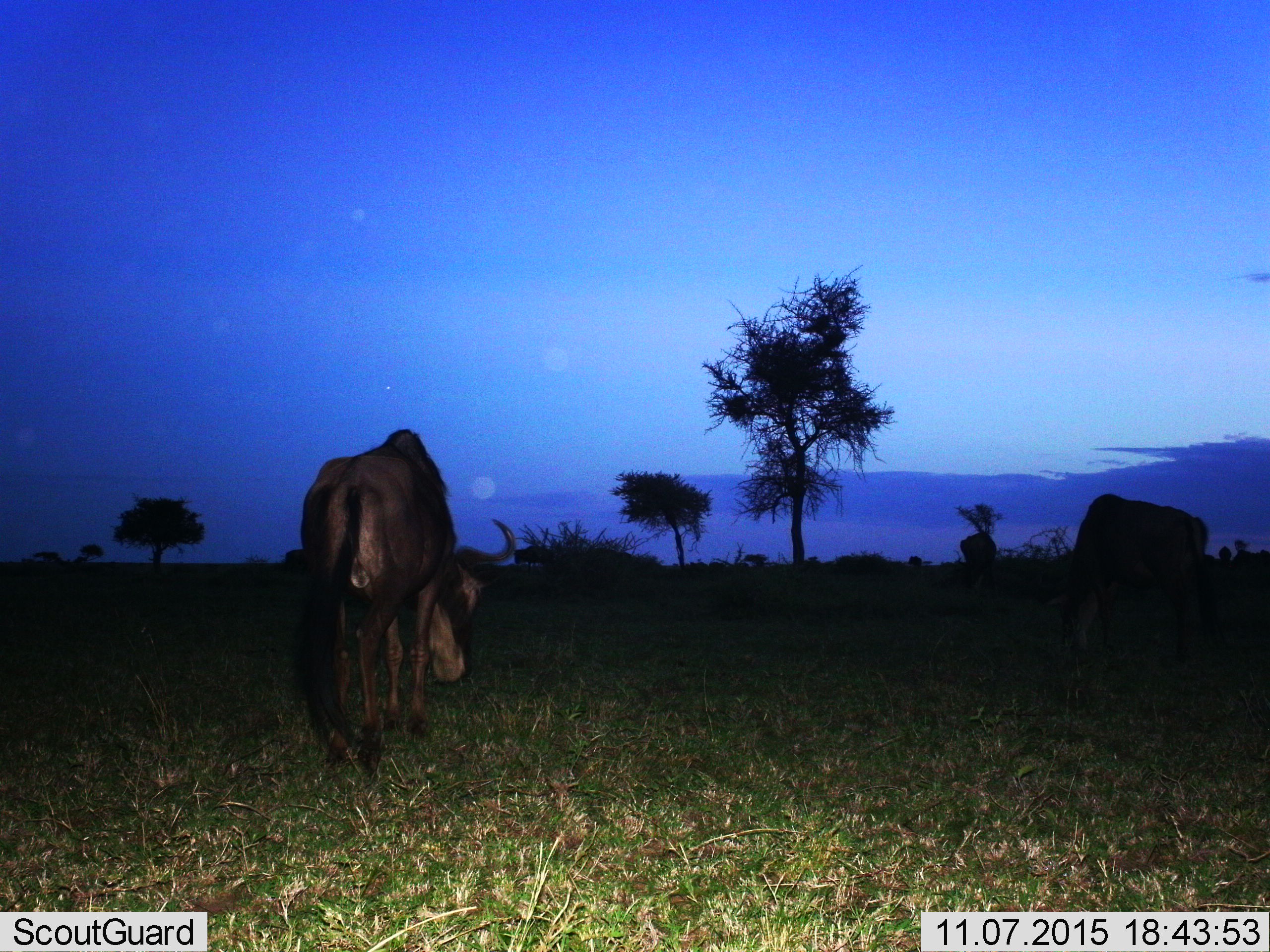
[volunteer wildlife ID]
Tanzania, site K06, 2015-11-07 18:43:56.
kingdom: Animalia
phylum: Chordata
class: Mammalia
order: Artiodactyla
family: Bovidae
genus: Connochaetes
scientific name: Connochaetes taurinus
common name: blue wildebeest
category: wildebeest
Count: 2.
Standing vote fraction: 30%.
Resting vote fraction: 10%.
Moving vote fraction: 10%.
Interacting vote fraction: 0%.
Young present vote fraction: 0%.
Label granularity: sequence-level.